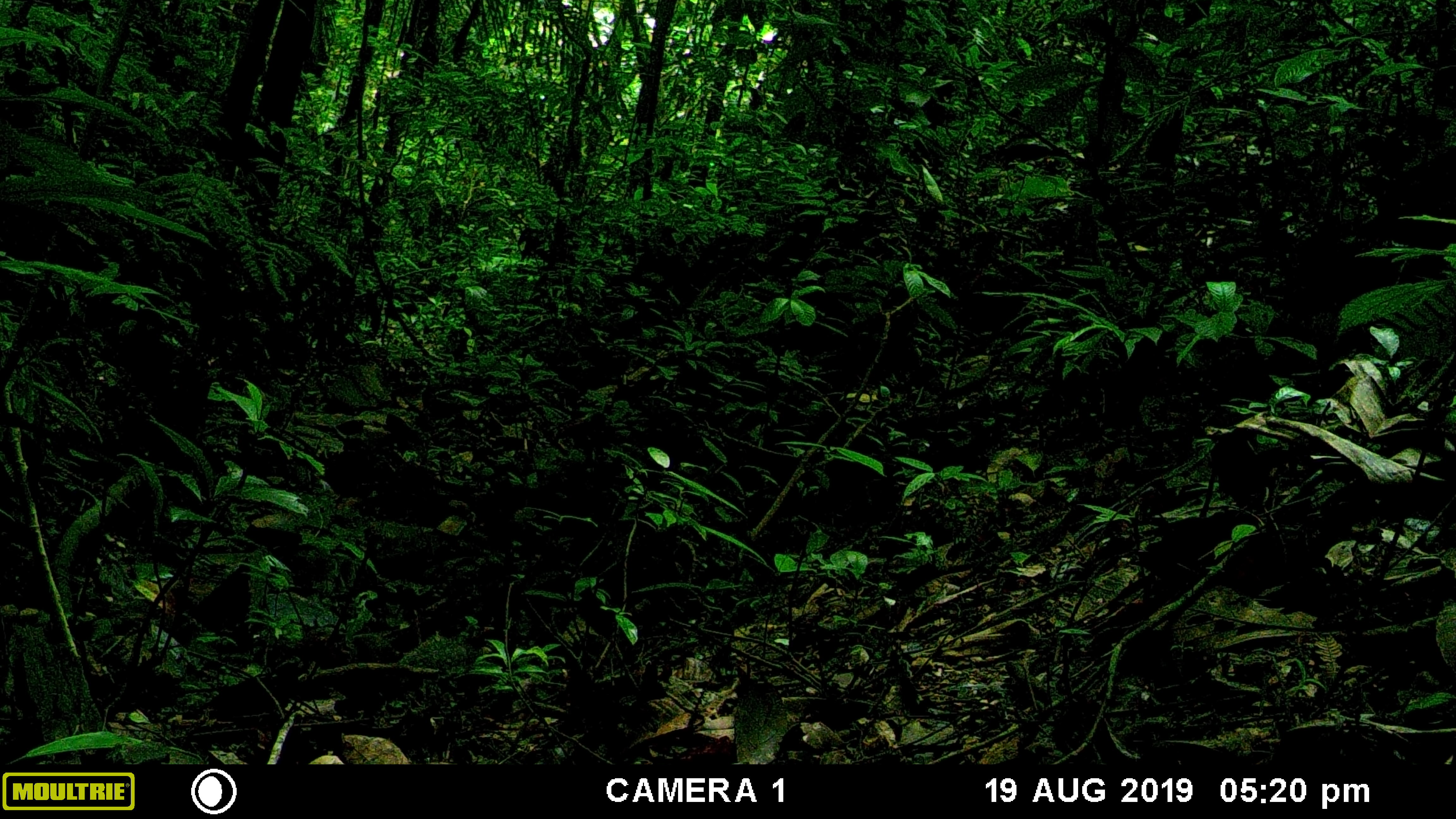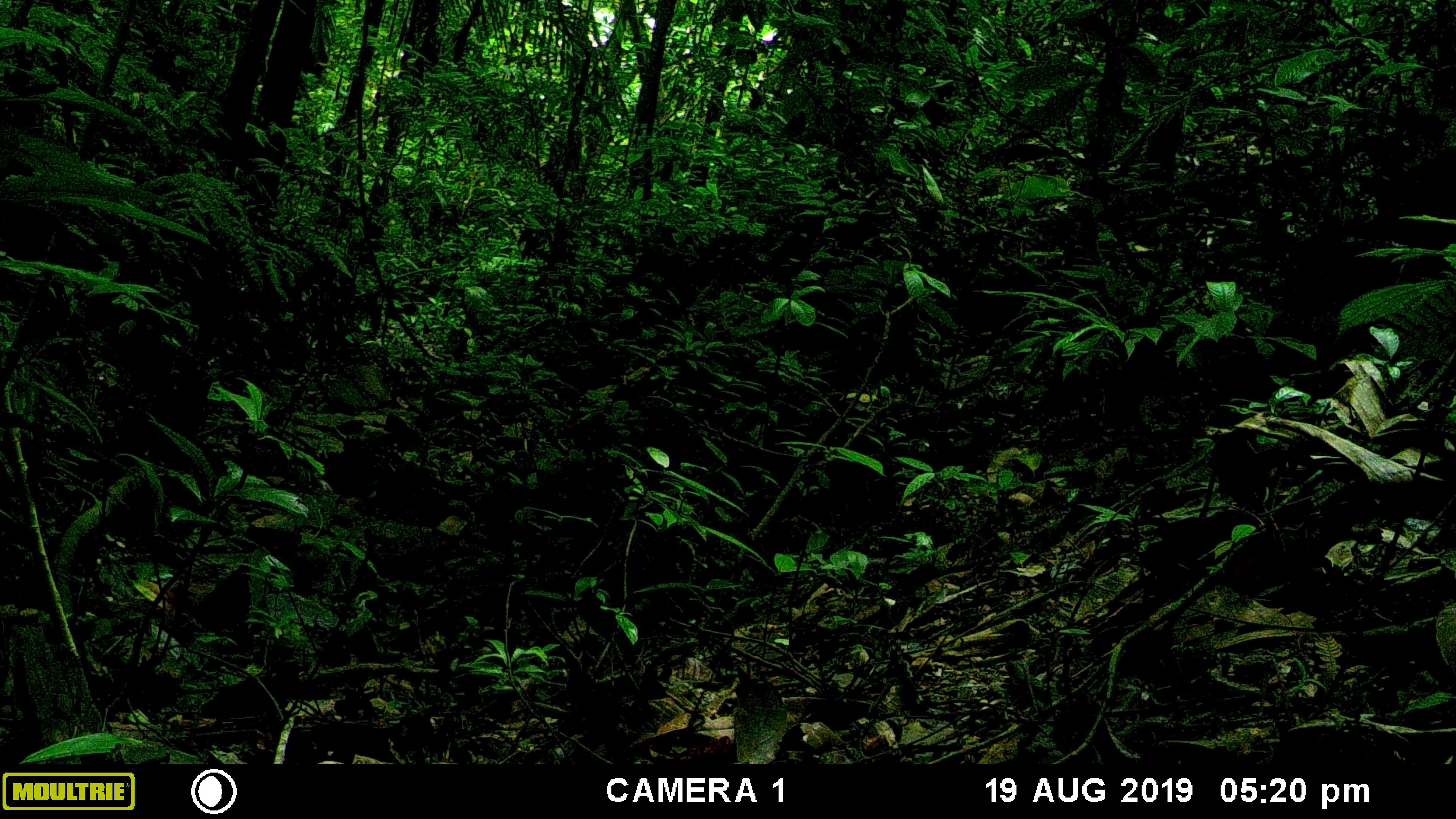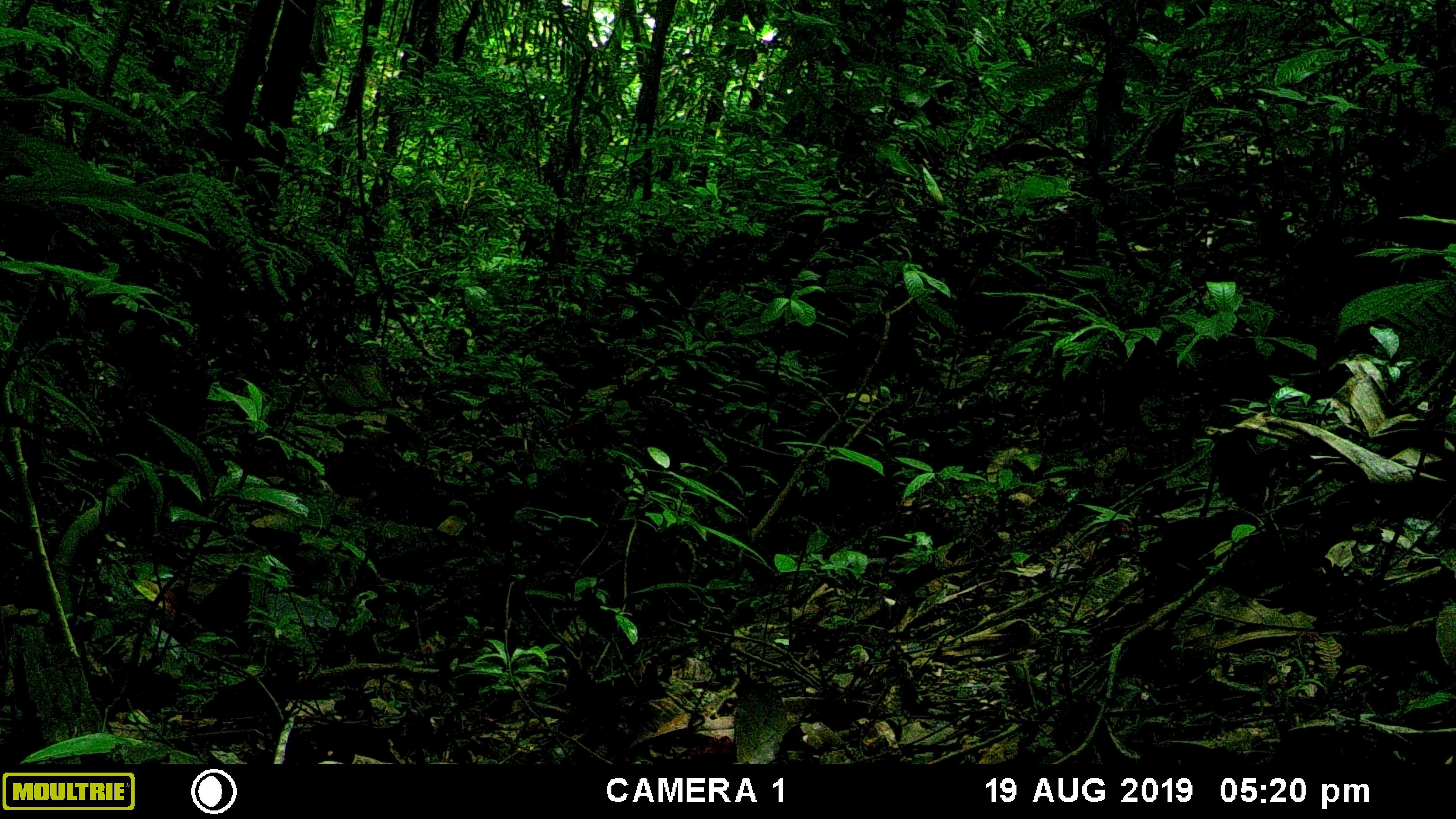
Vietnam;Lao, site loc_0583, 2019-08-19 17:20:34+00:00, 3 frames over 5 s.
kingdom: Animalia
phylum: Chordata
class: Mammalia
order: Rodentia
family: Sciuridae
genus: Dremomys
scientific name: Dremomys rufigenis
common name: red-cheeked squirrel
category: red cheeked squirrel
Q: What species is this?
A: Red cheeked squirrel (red-cheeked squirrel) (Dremomys rufigenis).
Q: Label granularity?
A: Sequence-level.